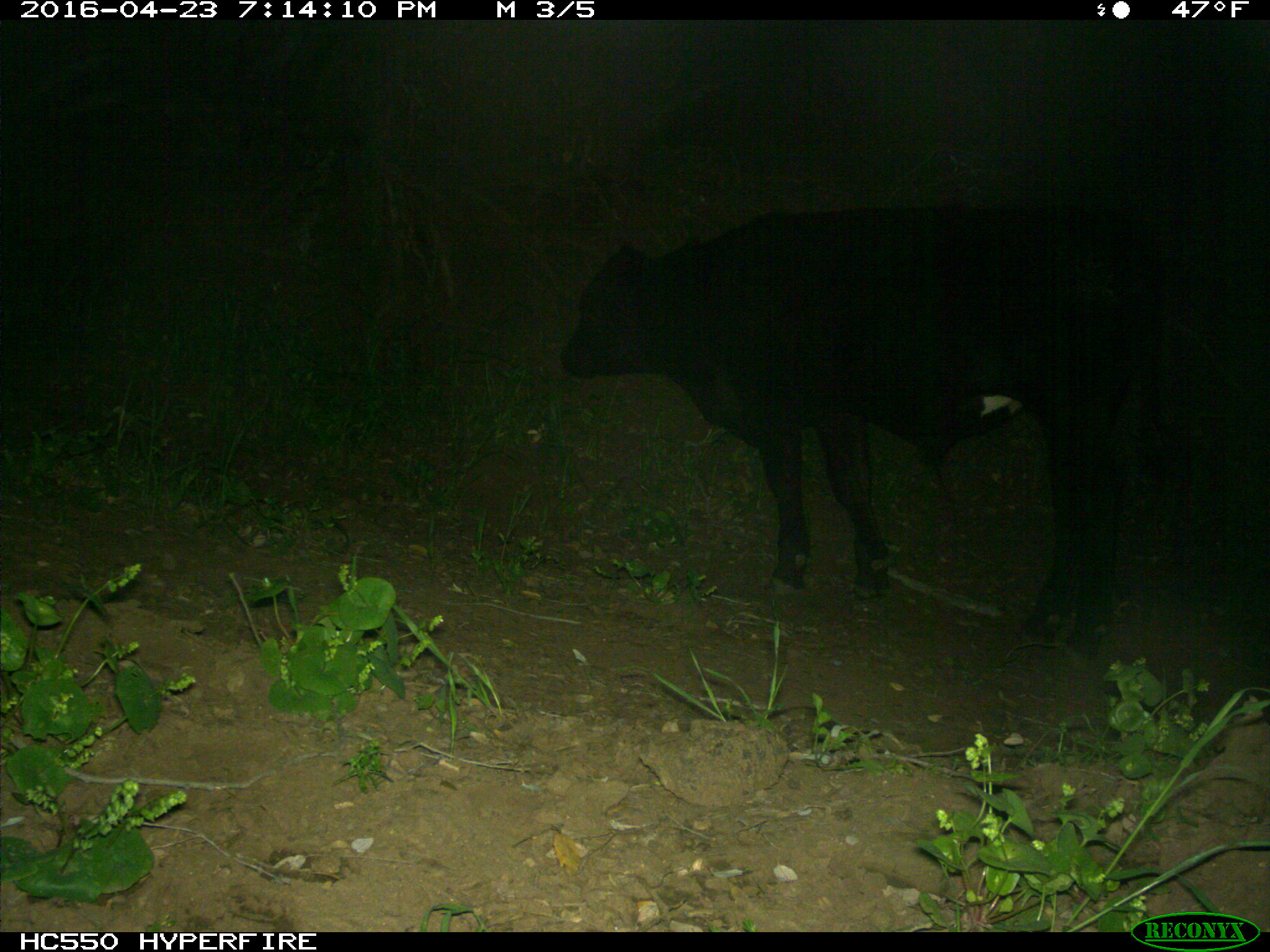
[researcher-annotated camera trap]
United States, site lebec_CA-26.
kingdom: Animalia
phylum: Chordata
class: Mammalia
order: Artiodactyla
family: Bovidae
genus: Bos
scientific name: Bos taurus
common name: domestic cow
Bos taurus (domestic cow).